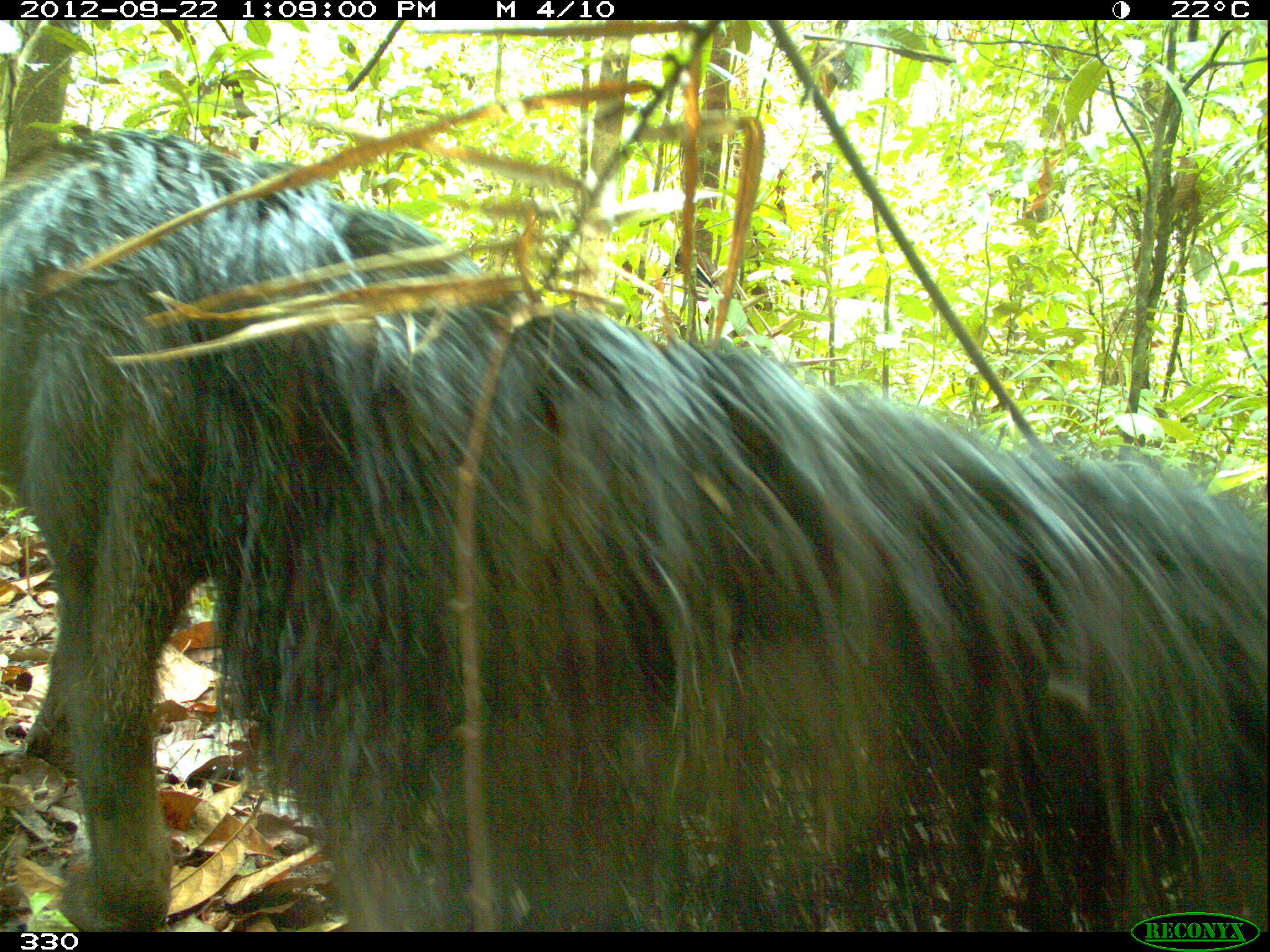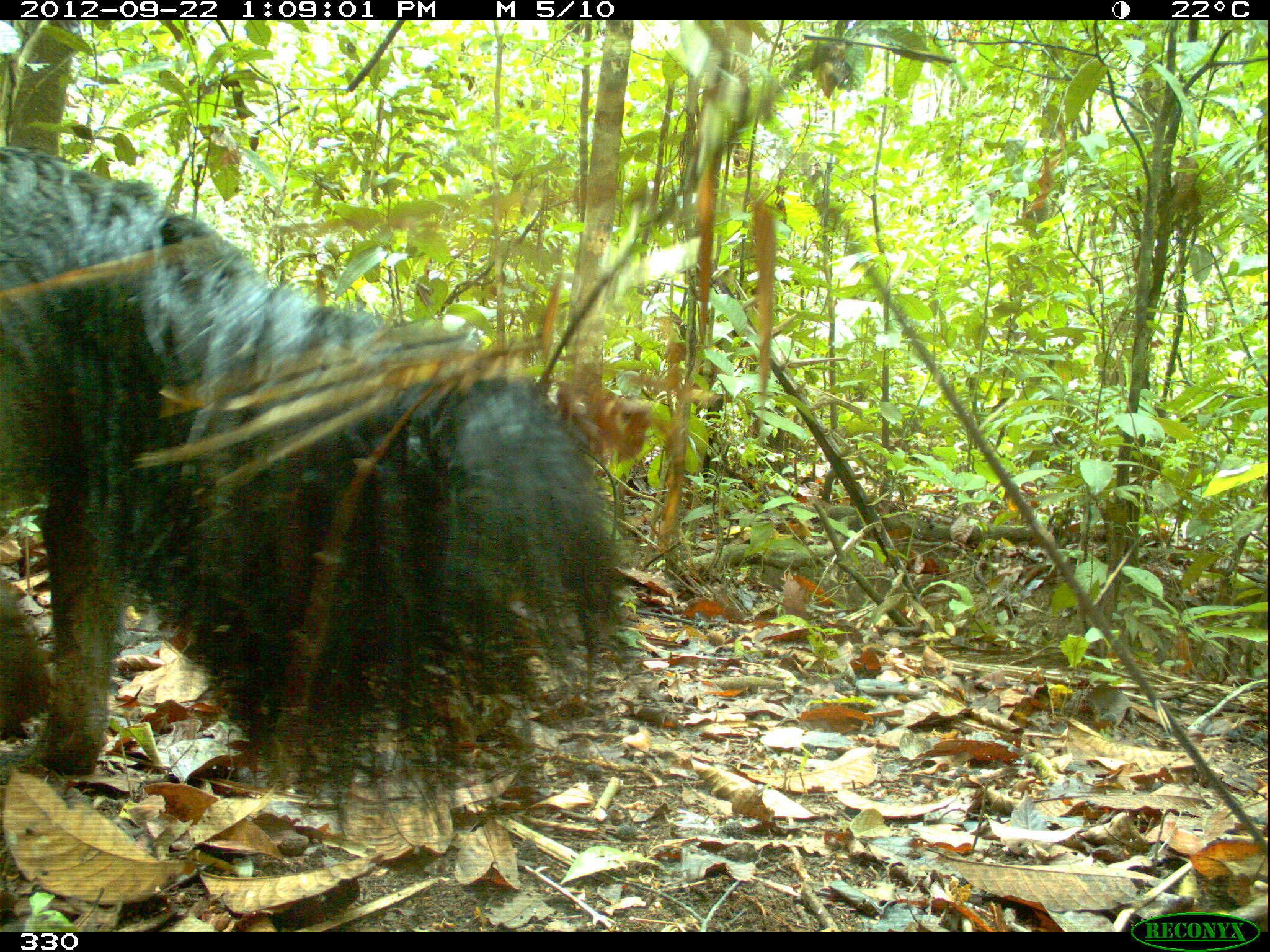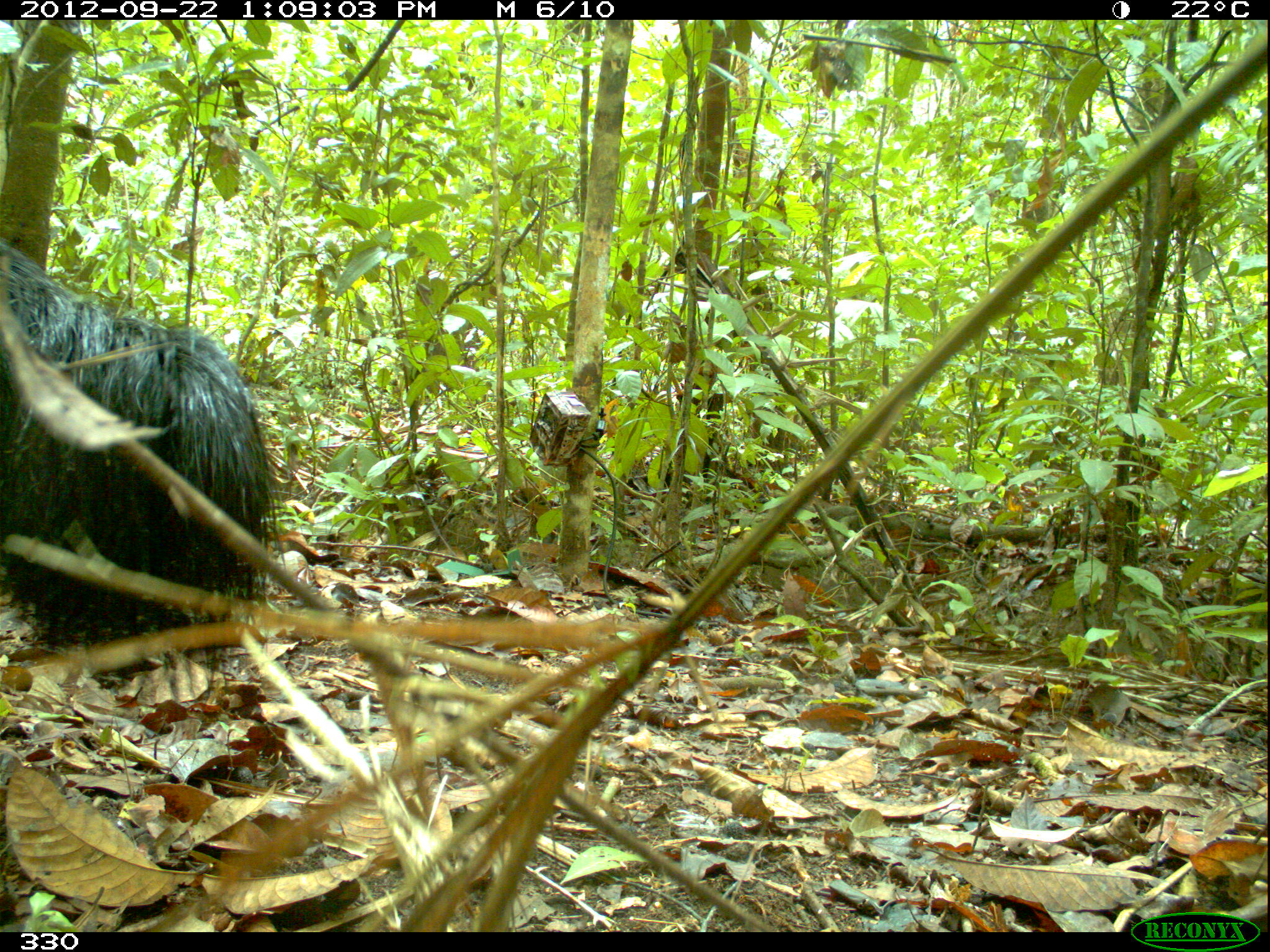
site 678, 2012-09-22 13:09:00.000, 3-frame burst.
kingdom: Animalia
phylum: Chordata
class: Mammalia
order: Pilosa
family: Myrmecophagidae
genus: Myrmecophaga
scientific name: Myrmecophaga tridactyla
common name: giant anteater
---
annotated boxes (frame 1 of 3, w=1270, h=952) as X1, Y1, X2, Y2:
myrmecophaga tridactyla: 2, 131, 1270, 931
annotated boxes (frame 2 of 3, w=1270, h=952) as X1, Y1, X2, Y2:
myrmecophaga tridactyla: 0, 142, 644, 854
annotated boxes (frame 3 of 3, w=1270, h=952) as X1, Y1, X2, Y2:
myrmecophaga tridactyla: 0, 239, 286, 693